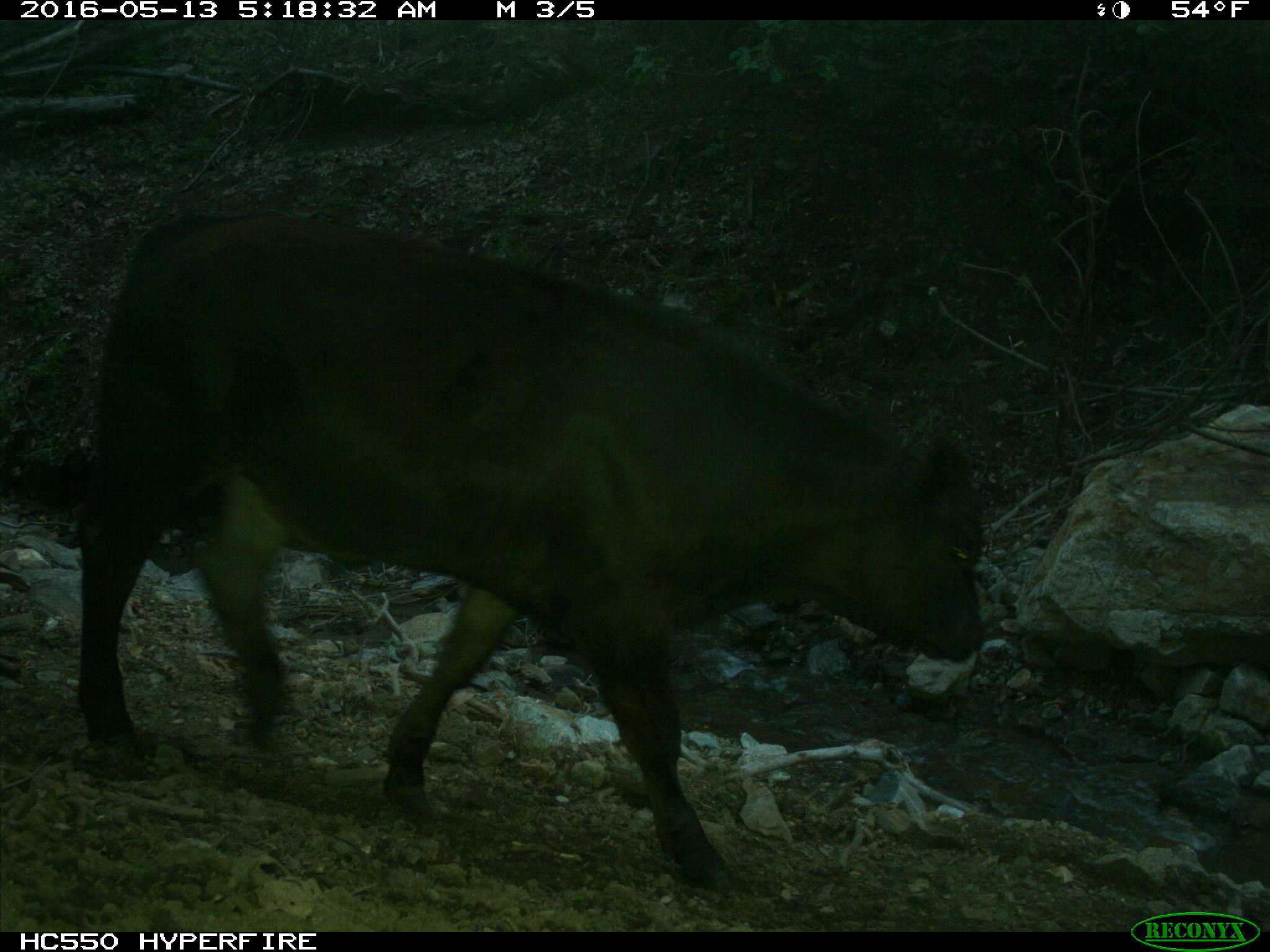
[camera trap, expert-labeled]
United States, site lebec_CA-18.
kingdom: Animalia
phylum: Chordata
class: Mammalia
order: Artiodactyla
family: Bovidae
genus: Bos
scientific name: Bos taurus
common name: domestic cow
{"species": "Bos taurus (domestic cow)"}